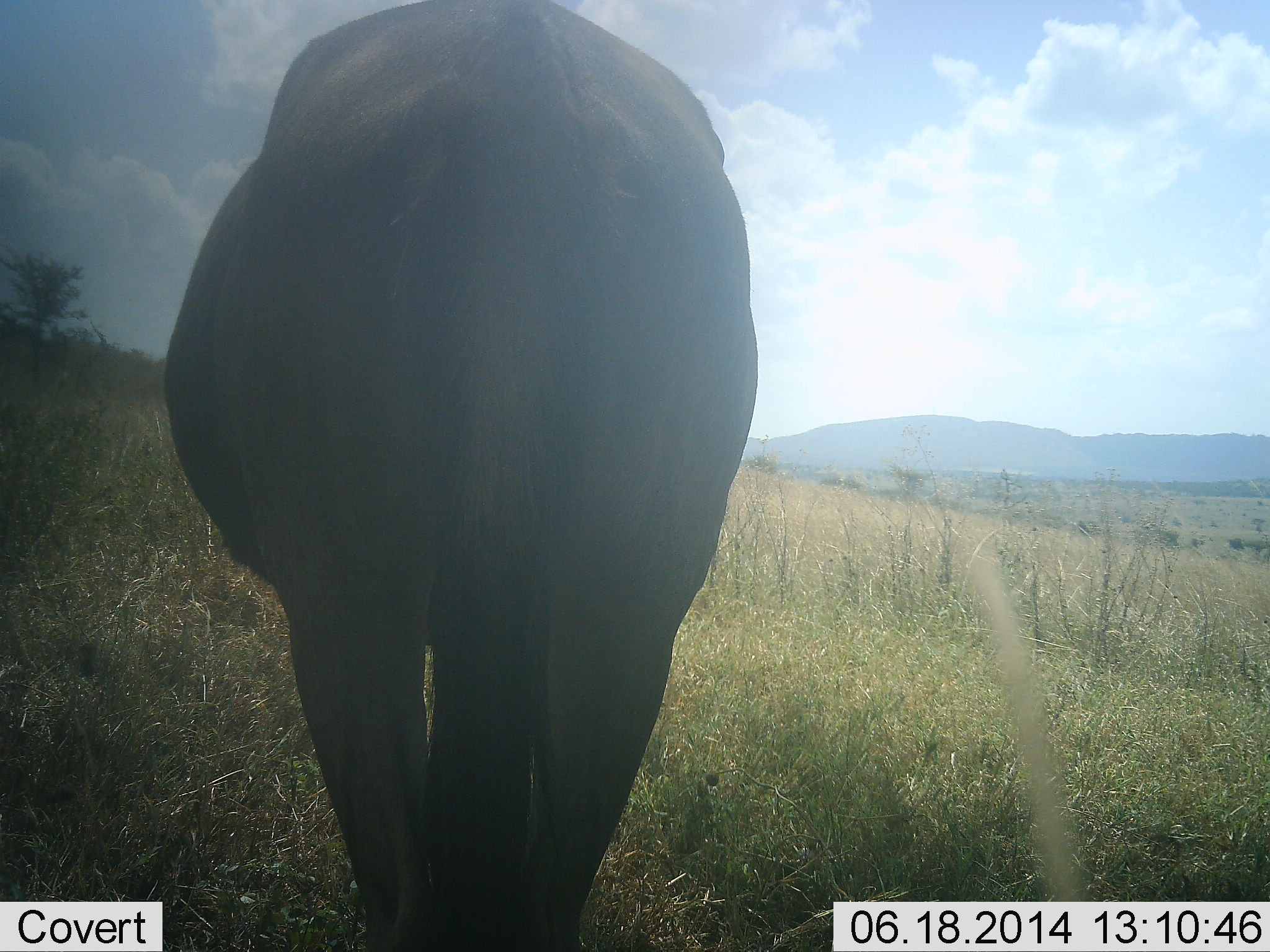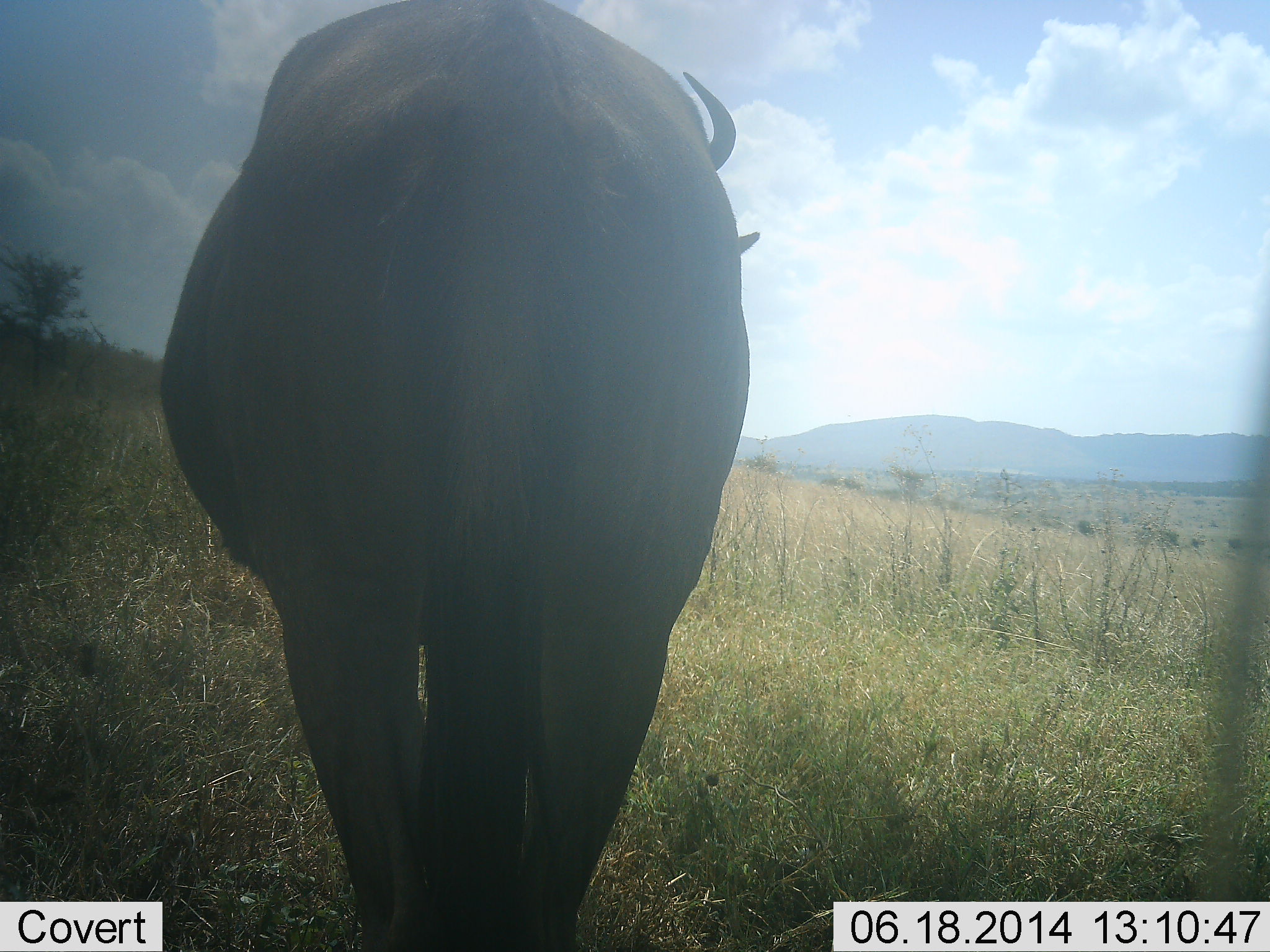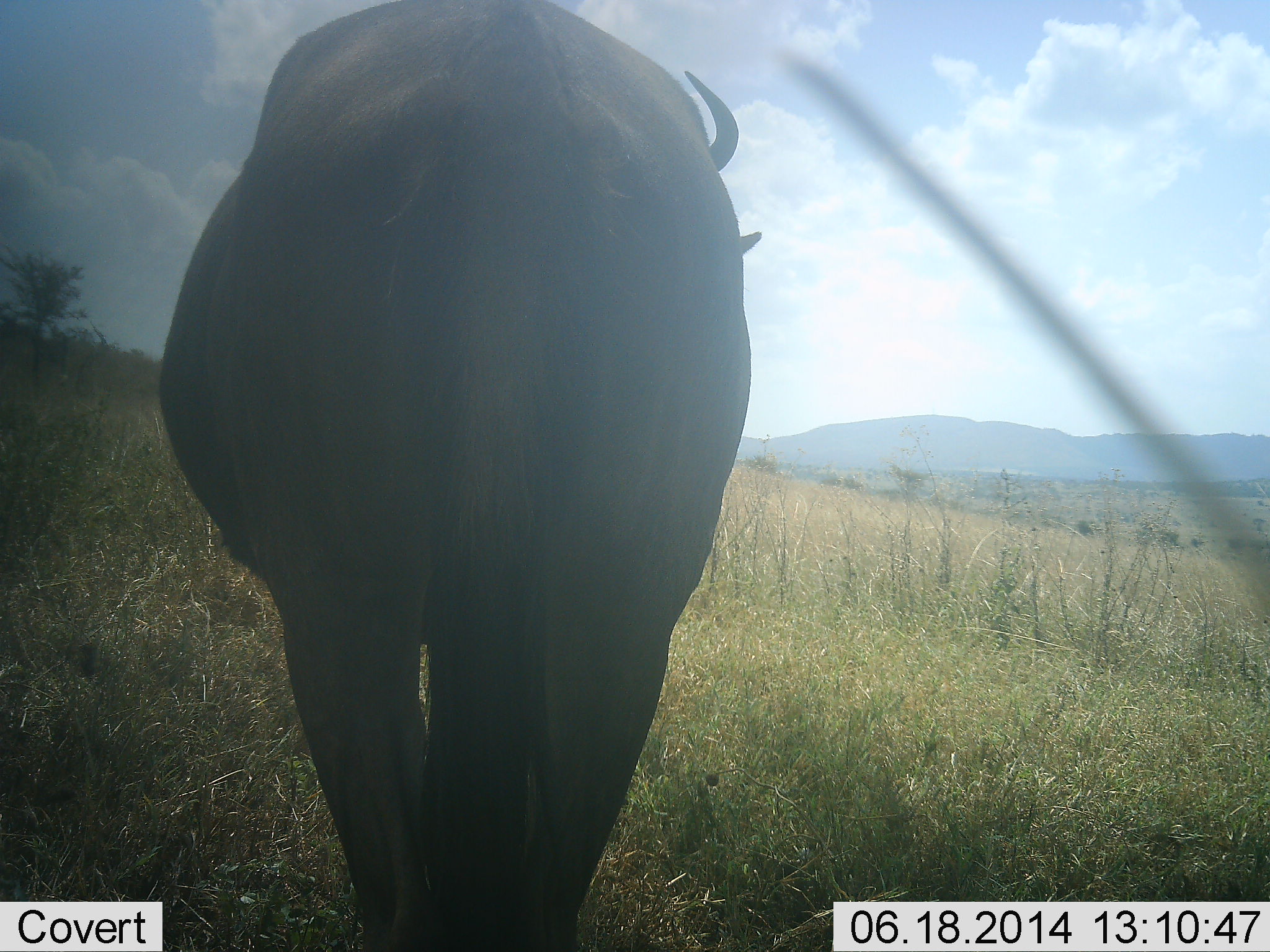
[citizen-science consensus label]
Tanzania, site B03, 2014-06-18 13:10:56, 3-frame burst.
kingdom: Animalia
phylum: Chordata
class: Mammalia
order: Artiodactyla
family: Bovidae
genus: Connochaetes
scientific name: Connochaetes taurinus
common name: blue wildebeest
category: wildebeest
Wildebeest (blue wildebeest) (Connochaetes taurinus), count 1. Behavior (volunteer vote fractions): standing 90%, resting 0%, moving 10%, interacting 0%. Young present (vote fraction): 0%. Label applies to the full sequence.